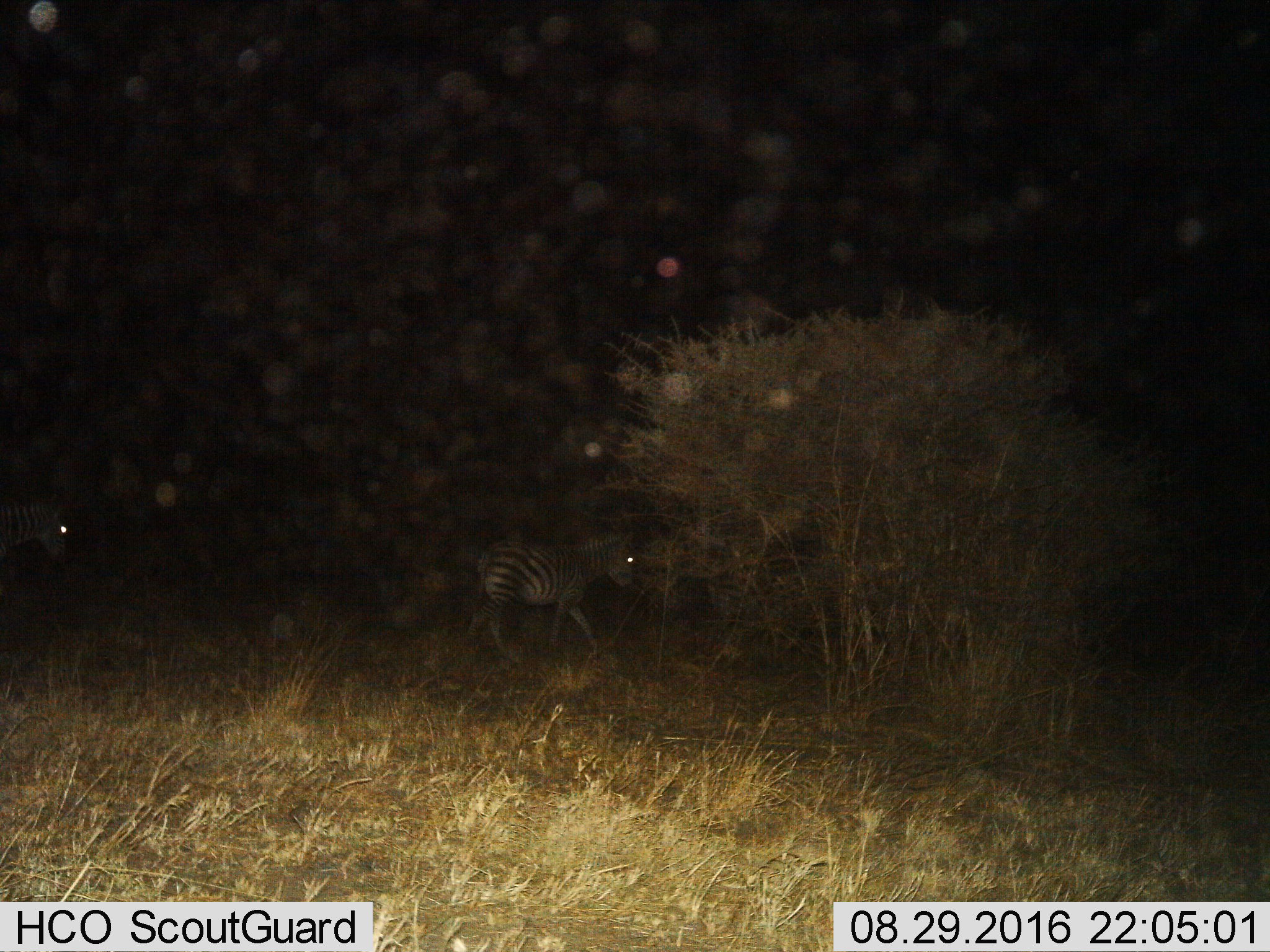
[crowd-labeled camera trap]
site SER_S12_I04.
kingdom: Animalia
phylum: Chordata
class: Mammalia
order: Perissodactyla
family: Equidae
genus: Equus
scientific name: Equus quagga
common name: plains zebra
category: zebraplains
Zebraplains (plains zebra) (Equus quagga), count 2. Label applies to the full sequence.